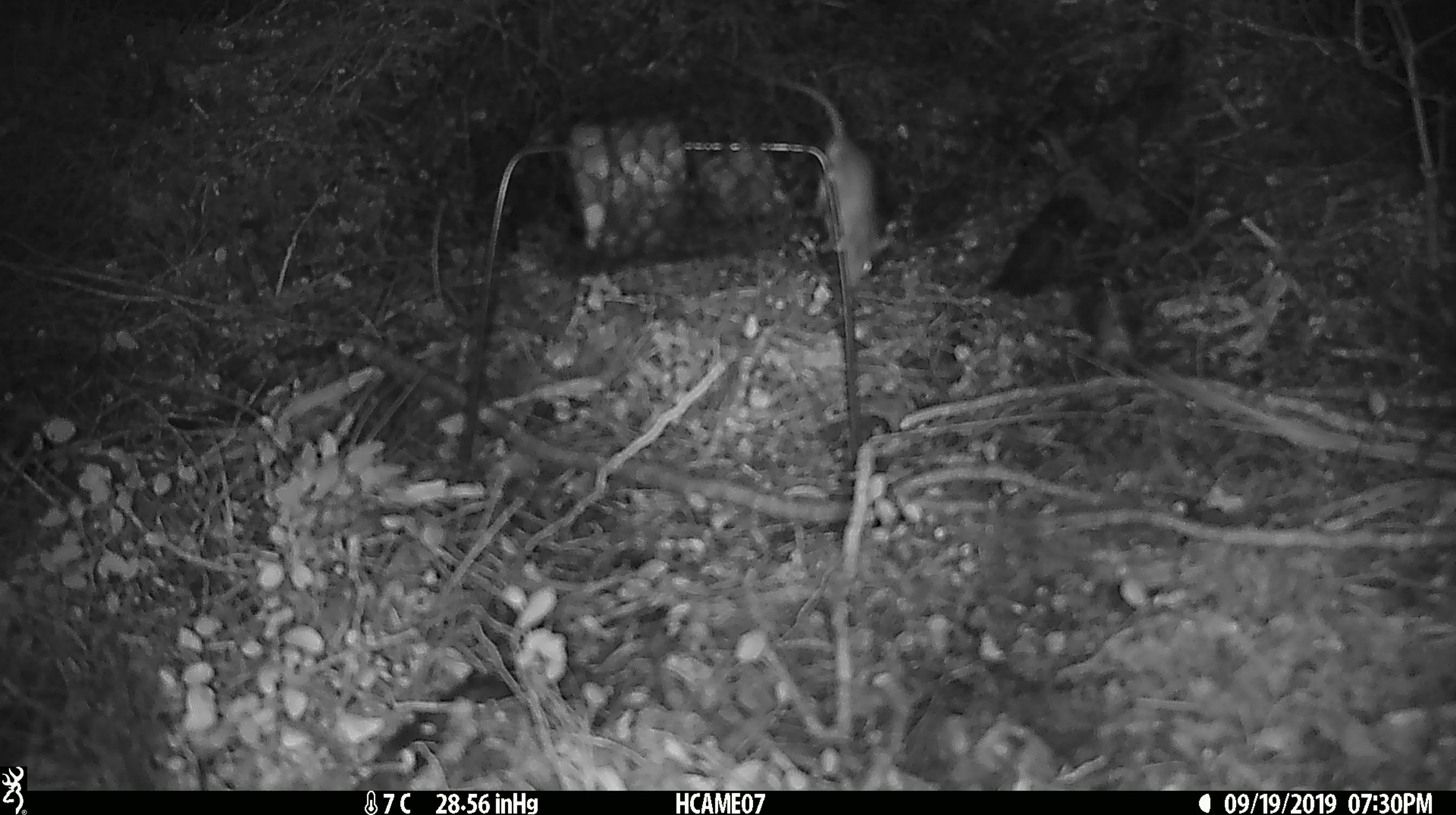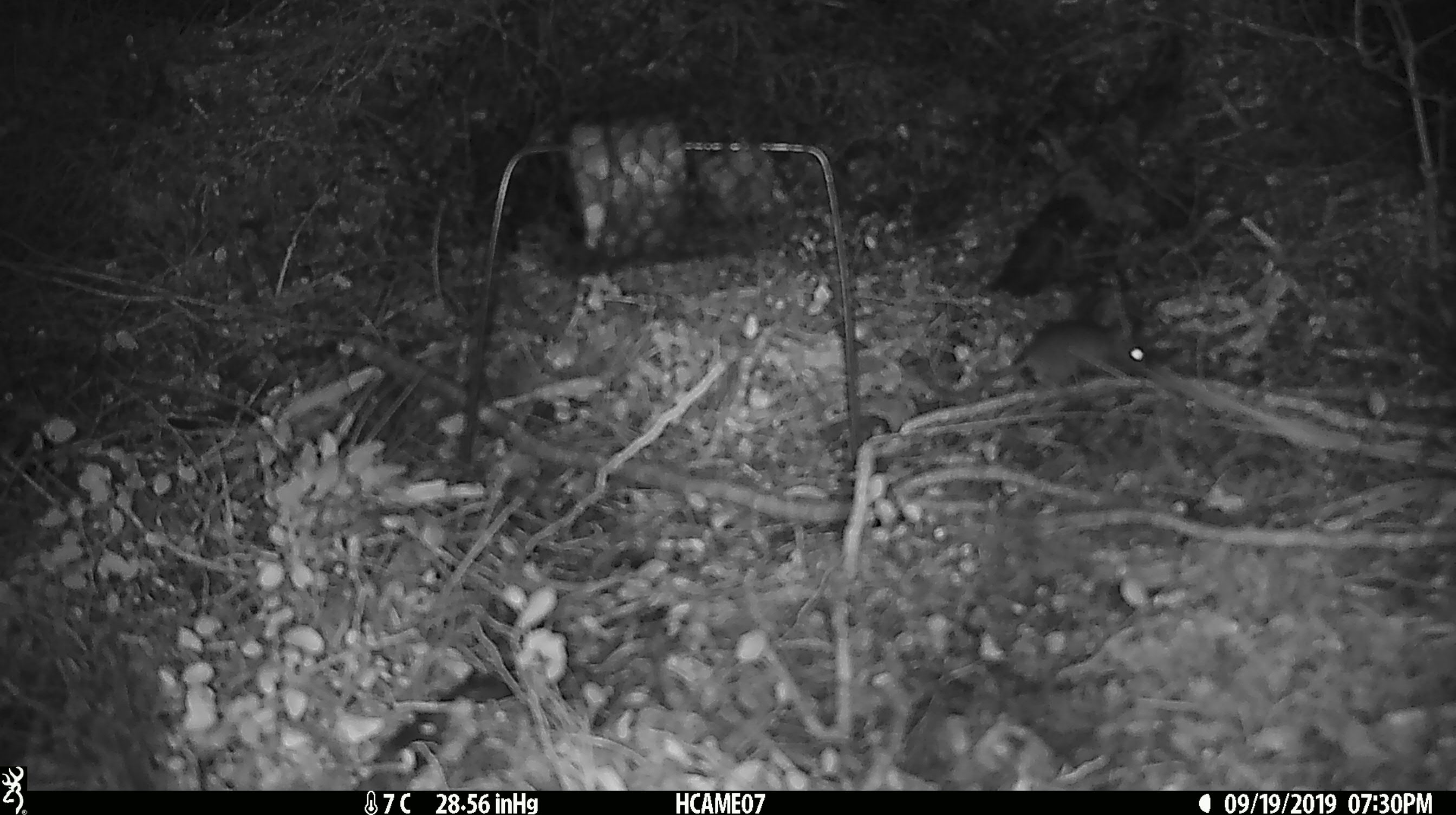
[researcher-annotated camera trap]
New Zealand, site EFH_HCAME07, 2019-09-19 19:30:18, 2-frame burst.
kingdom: Animalia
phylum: Chordata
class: Mammalia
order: Rodentia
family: Muridae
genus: Mus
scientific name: Mus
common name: mouse